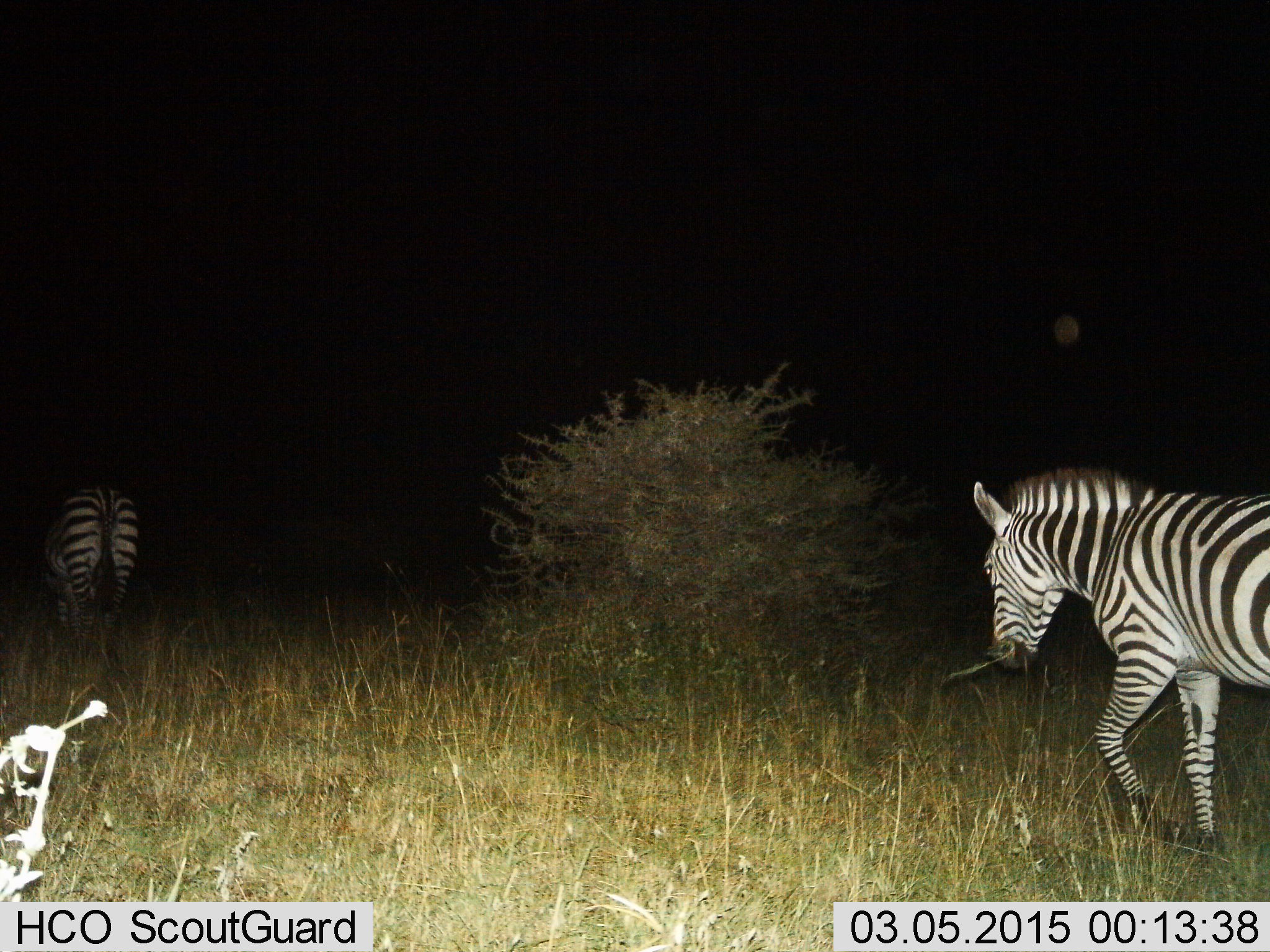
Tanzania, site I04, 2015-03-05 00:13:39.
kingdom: Animalia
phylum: Chordata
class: Mammalia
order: Perissodactyla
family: Equidae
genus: Equus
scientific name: Equus quagga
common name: plains zebra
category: zebra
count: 2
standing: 20%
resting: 0%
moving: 80%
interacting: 0%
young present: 0%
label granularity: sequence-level